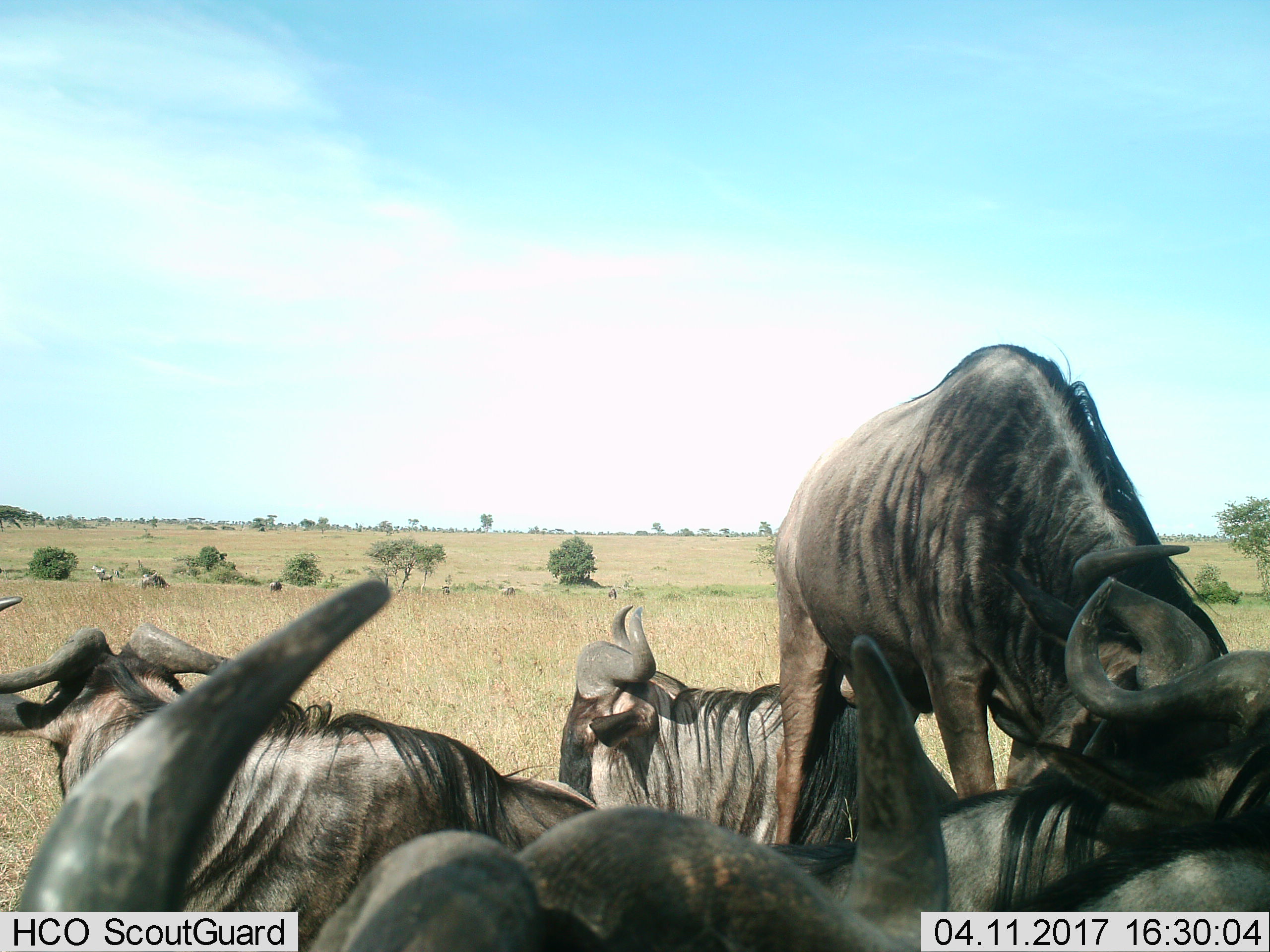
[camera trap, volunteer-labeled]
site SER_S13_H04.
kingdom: Animalia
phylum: Chordata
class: Mammalia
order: Artiodactyla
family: Bovidae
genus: Connochaetes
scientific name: Connochaetes taurinus taurinus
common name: blue wildebeest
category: wildebeestblue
Wildebeestblue (blue wildebeest) (Connochaetes taurinus taurinus), count 7. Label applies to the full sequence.